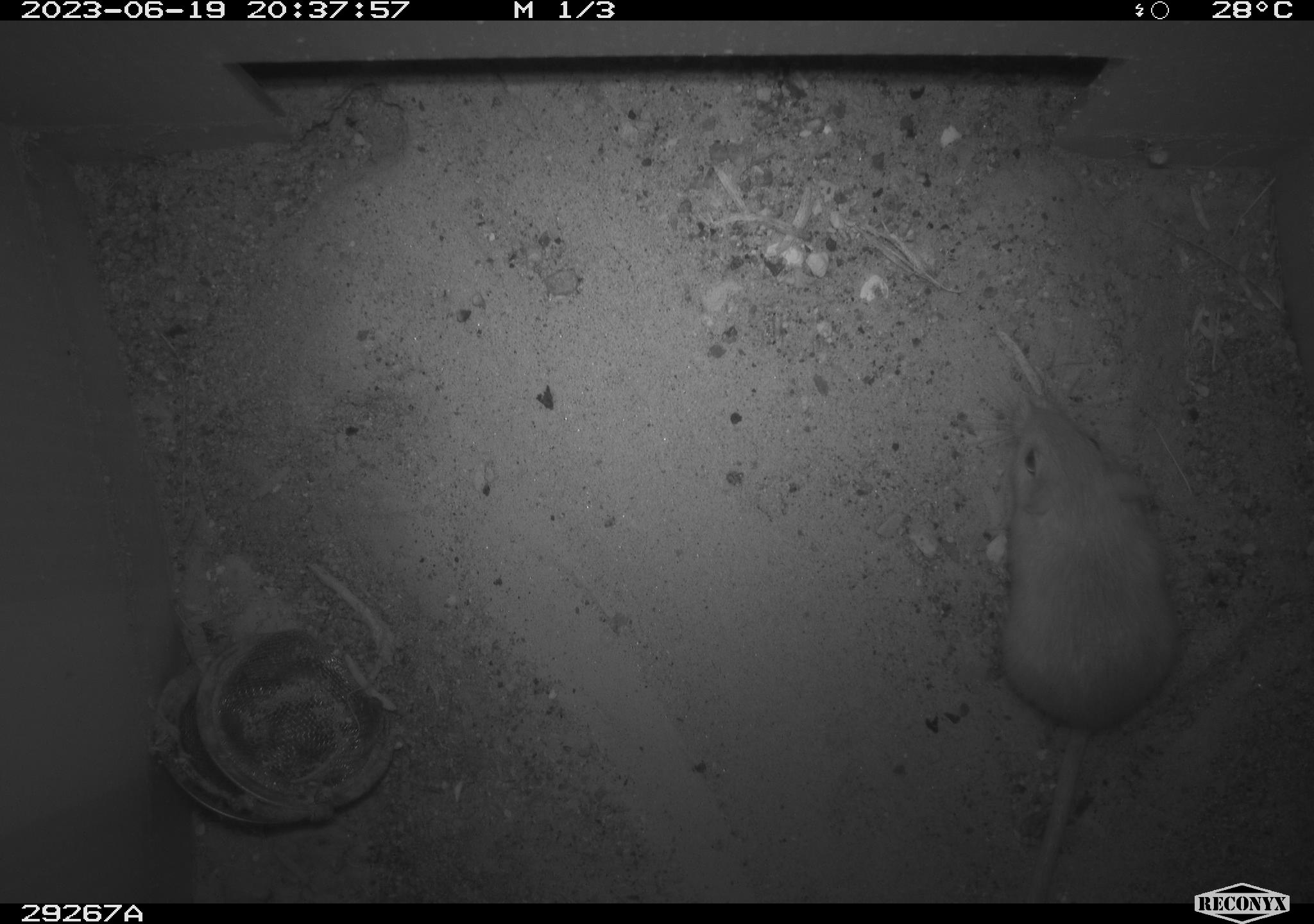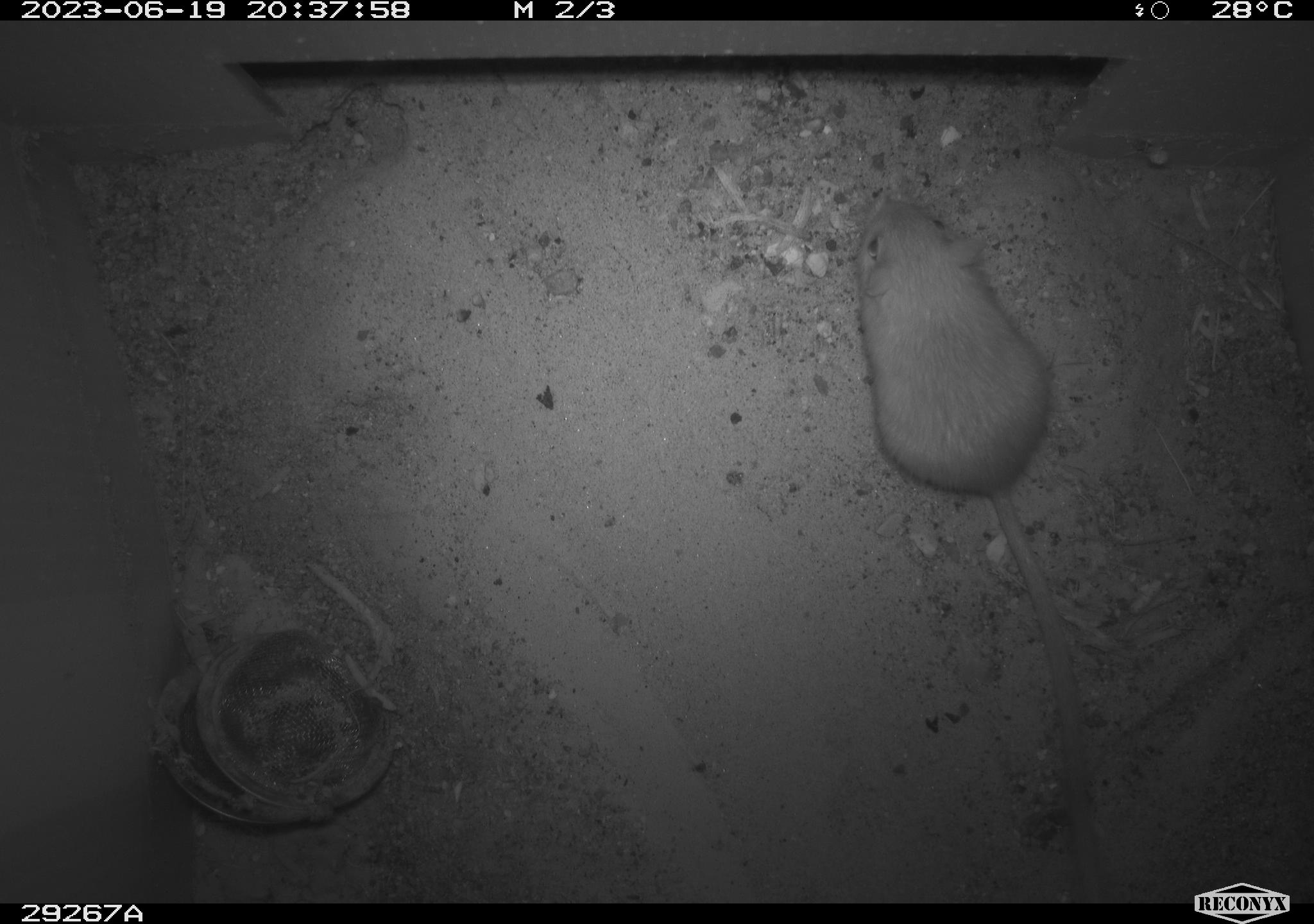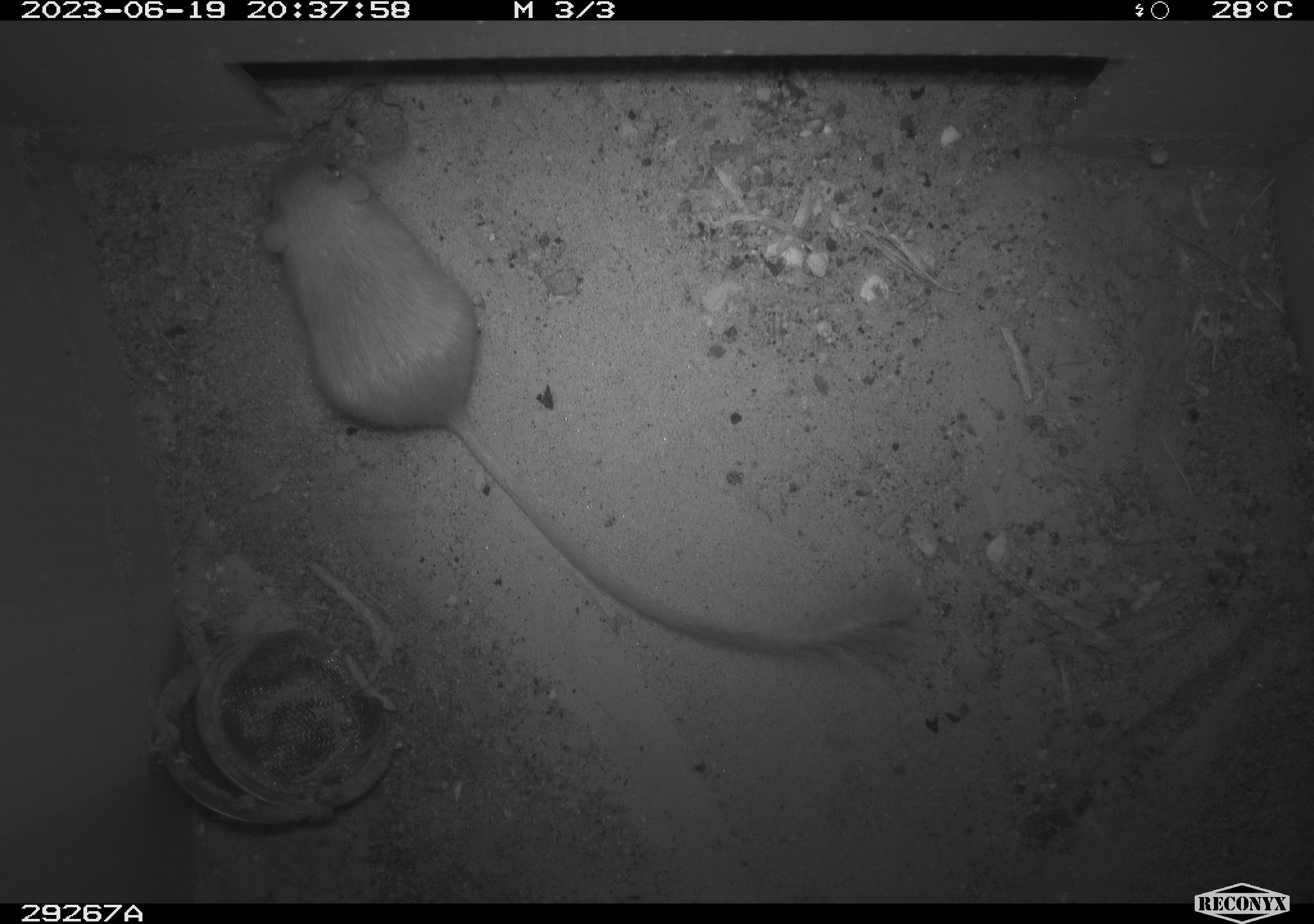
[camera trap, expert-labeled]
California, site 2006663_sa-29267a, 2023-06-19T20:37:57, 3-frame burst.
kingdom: Animalia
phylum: Chordata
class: Mammalia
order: Rodentia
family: Heteromyidae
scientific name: Heteromyidae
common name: kangaroo rats and pocket mice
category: heteromyidae family